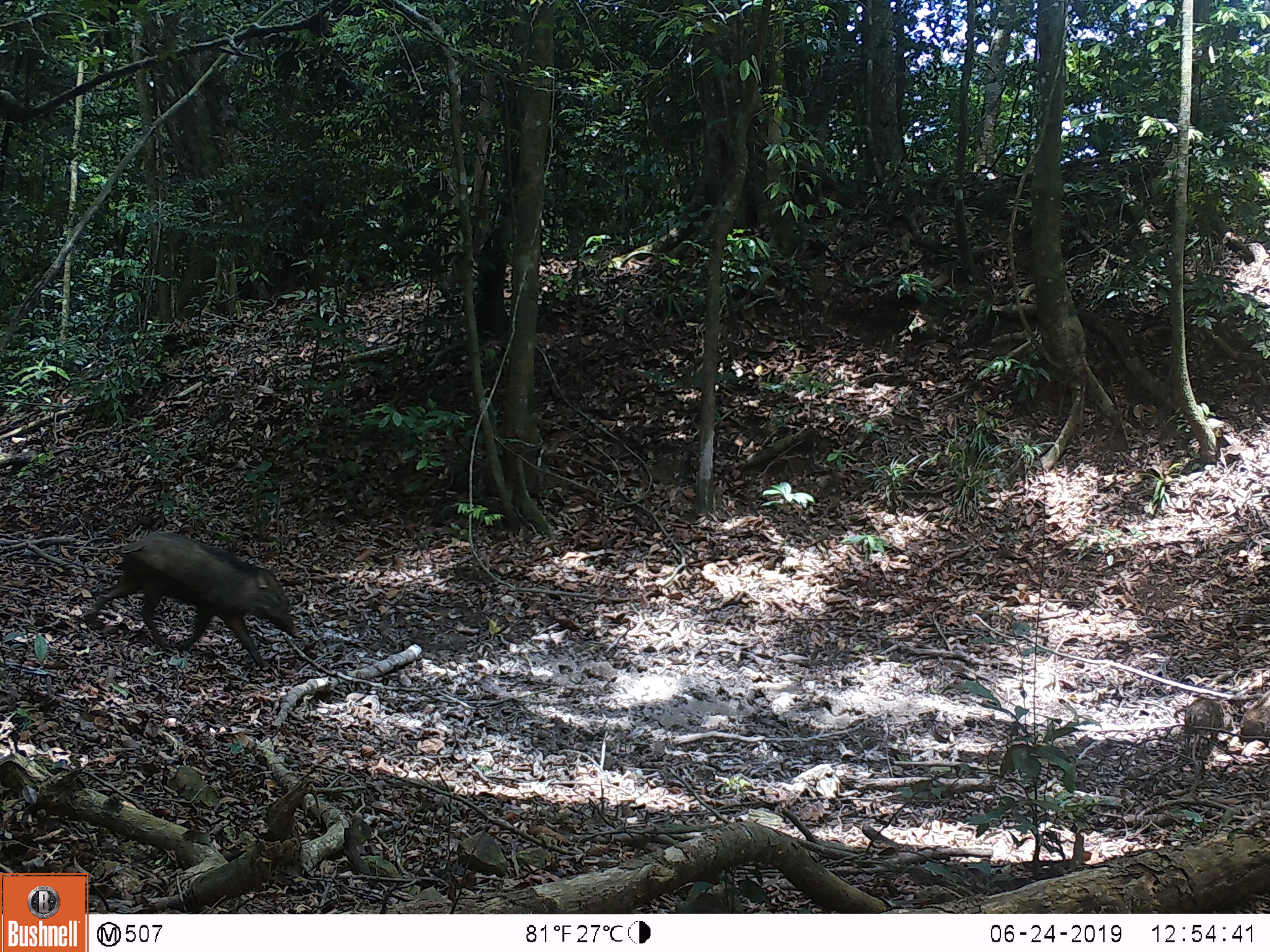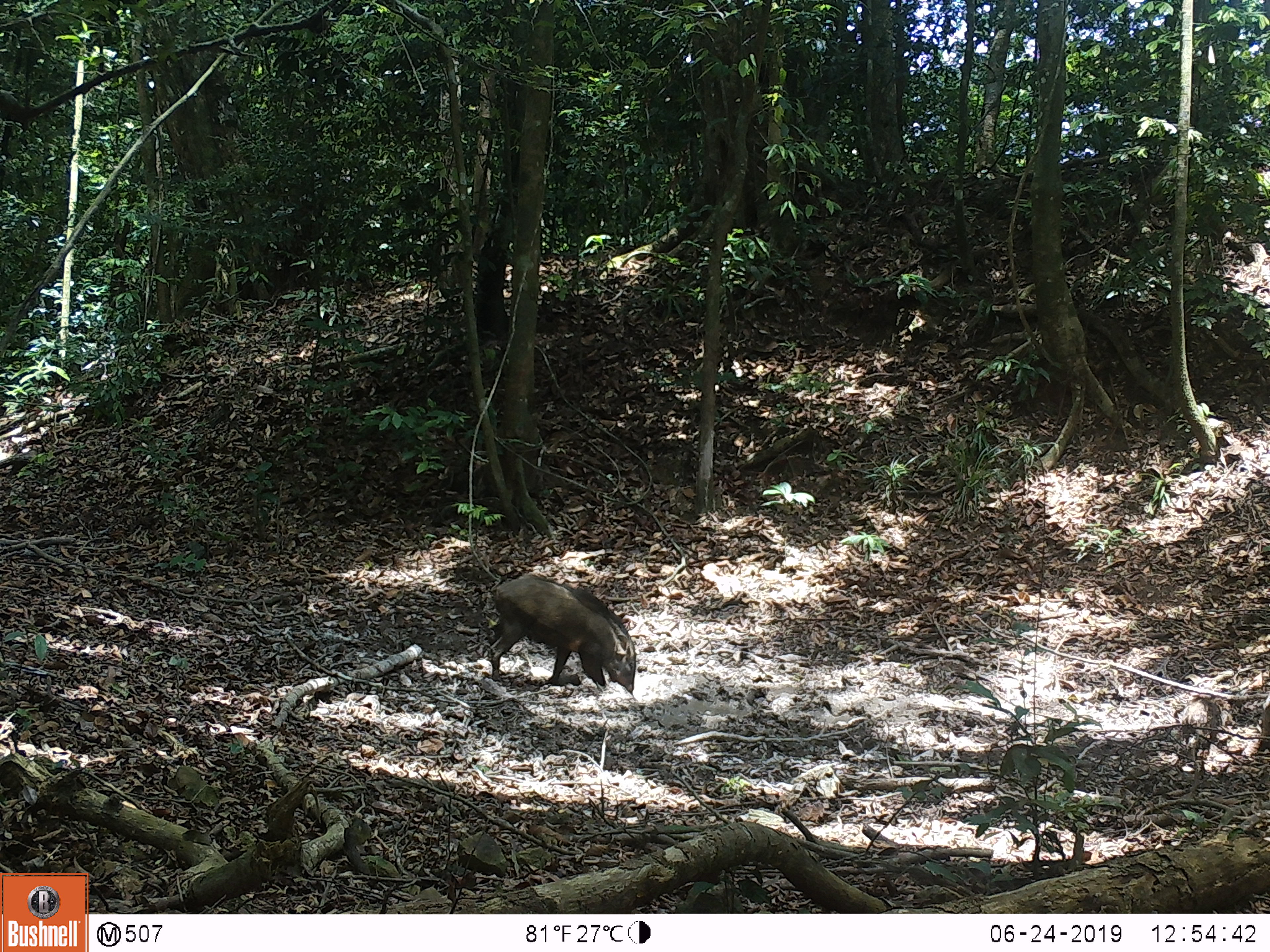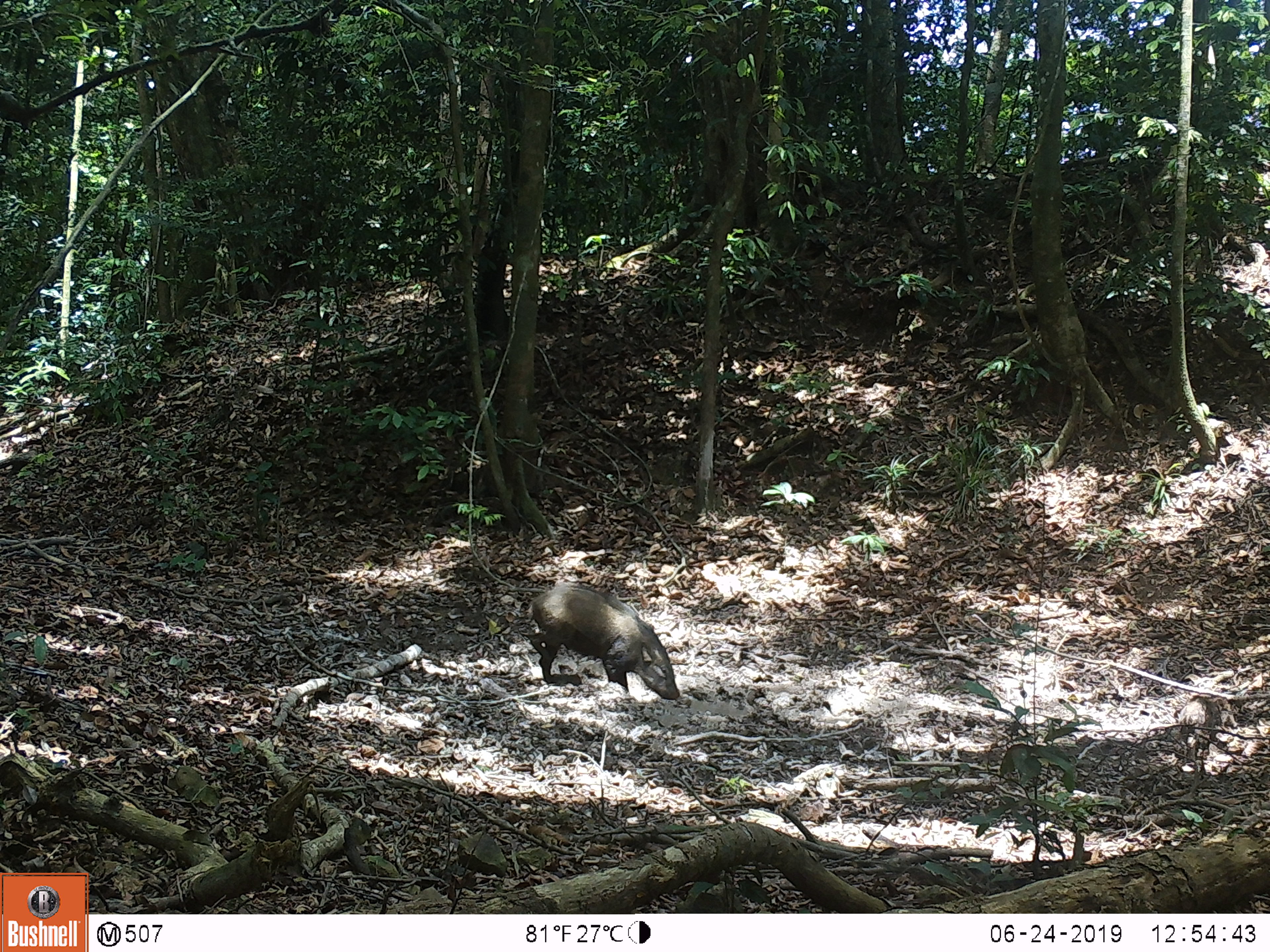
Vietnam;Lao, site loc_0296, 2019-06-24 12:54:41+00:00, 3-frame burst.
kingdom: Animalia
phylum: Chordata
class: Mammalia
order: Artiodactyla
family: Suidae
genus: Sus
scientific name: Sus scrofa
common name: eurasian wild pig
Eurasian wild pig (Sus scrofa). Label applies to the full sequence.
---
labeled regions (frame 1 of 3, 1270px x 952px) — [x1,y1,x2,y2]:
eurasian wild pig: [91,531,299,672]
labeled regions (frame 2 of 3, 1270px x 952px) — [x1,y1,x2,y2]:
eurasian wild pig: [490,573,637,693]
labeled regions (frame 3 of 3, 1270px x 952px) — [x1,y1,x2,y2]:
eurasian wild pig: [529,580,680,701]